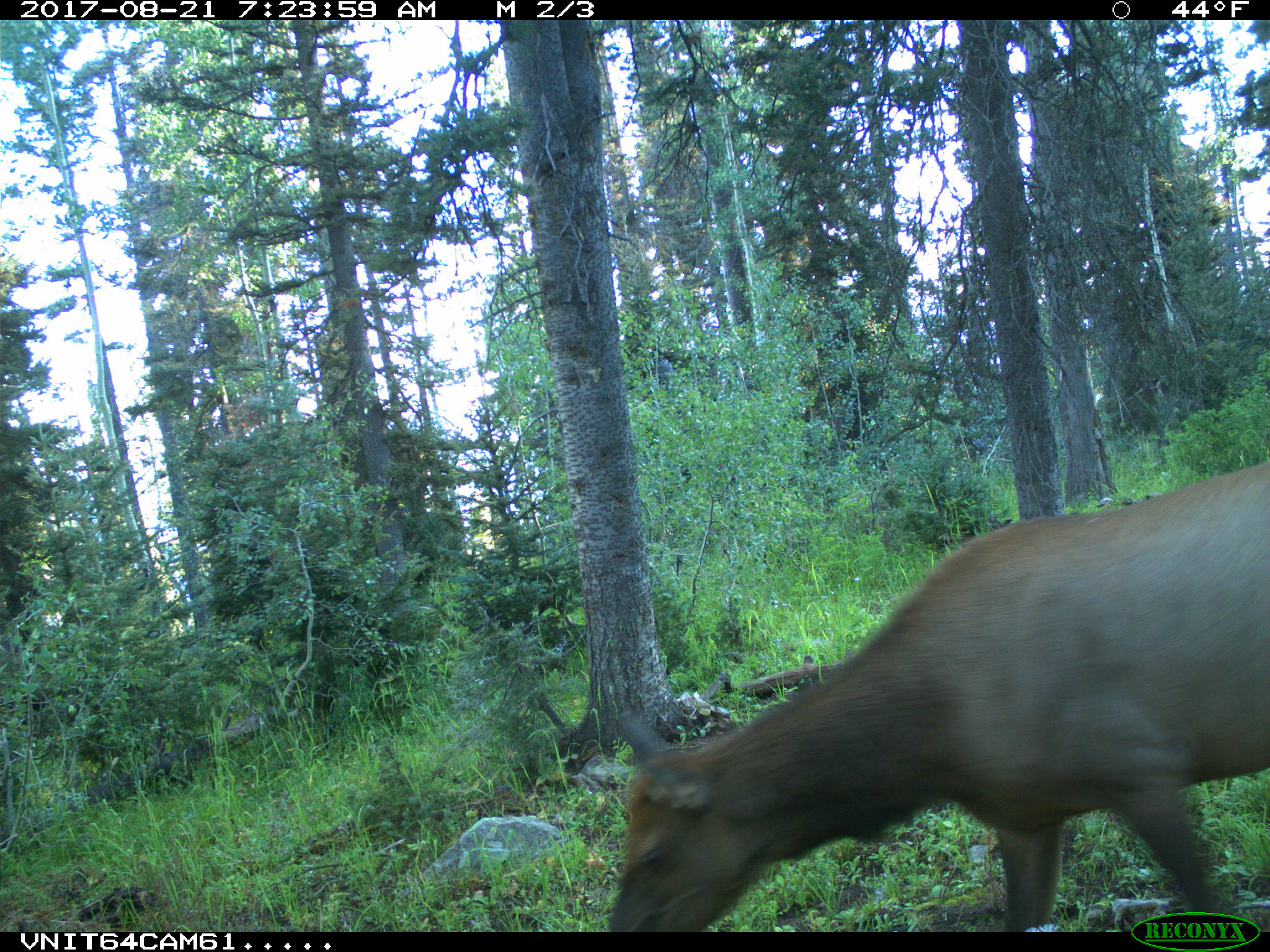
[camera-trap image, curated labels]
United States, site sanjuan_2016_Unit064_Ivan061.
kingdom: Animalia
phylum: Chordata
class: Mammalia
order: Artiodactyla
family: Cervidae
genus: Cervus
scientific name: Cervus elaphus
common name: red deer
Cervus elaphus (red deer).